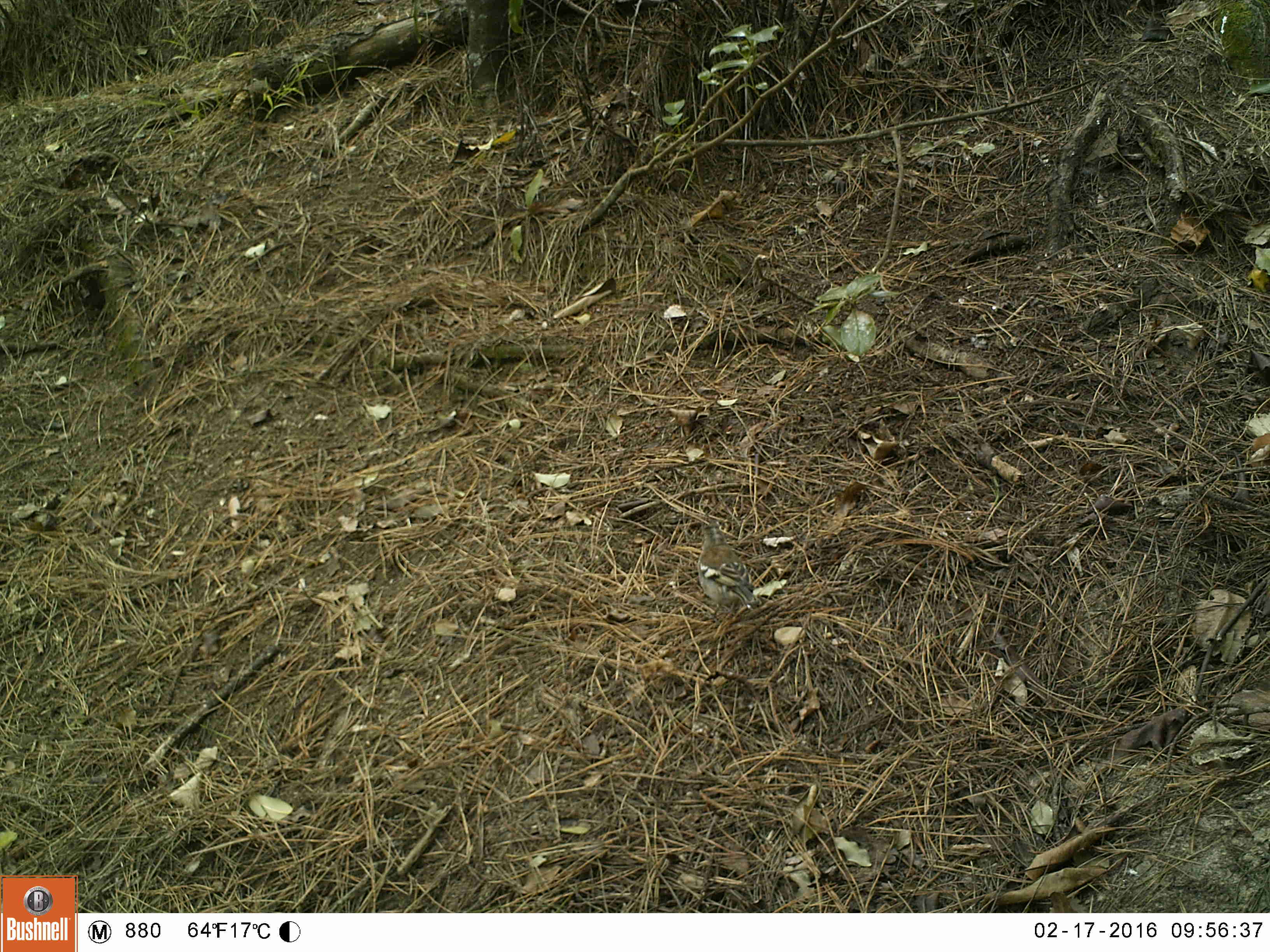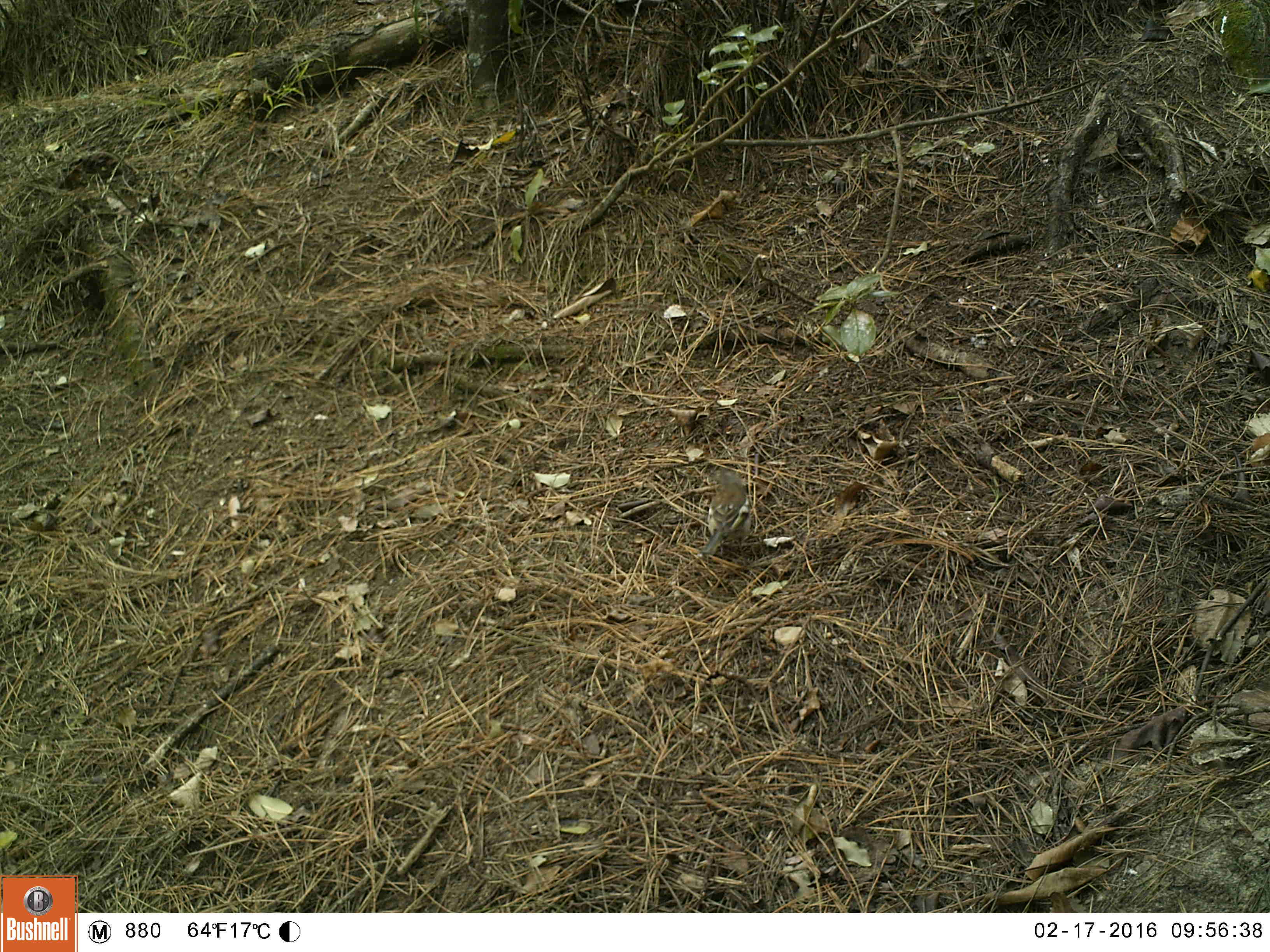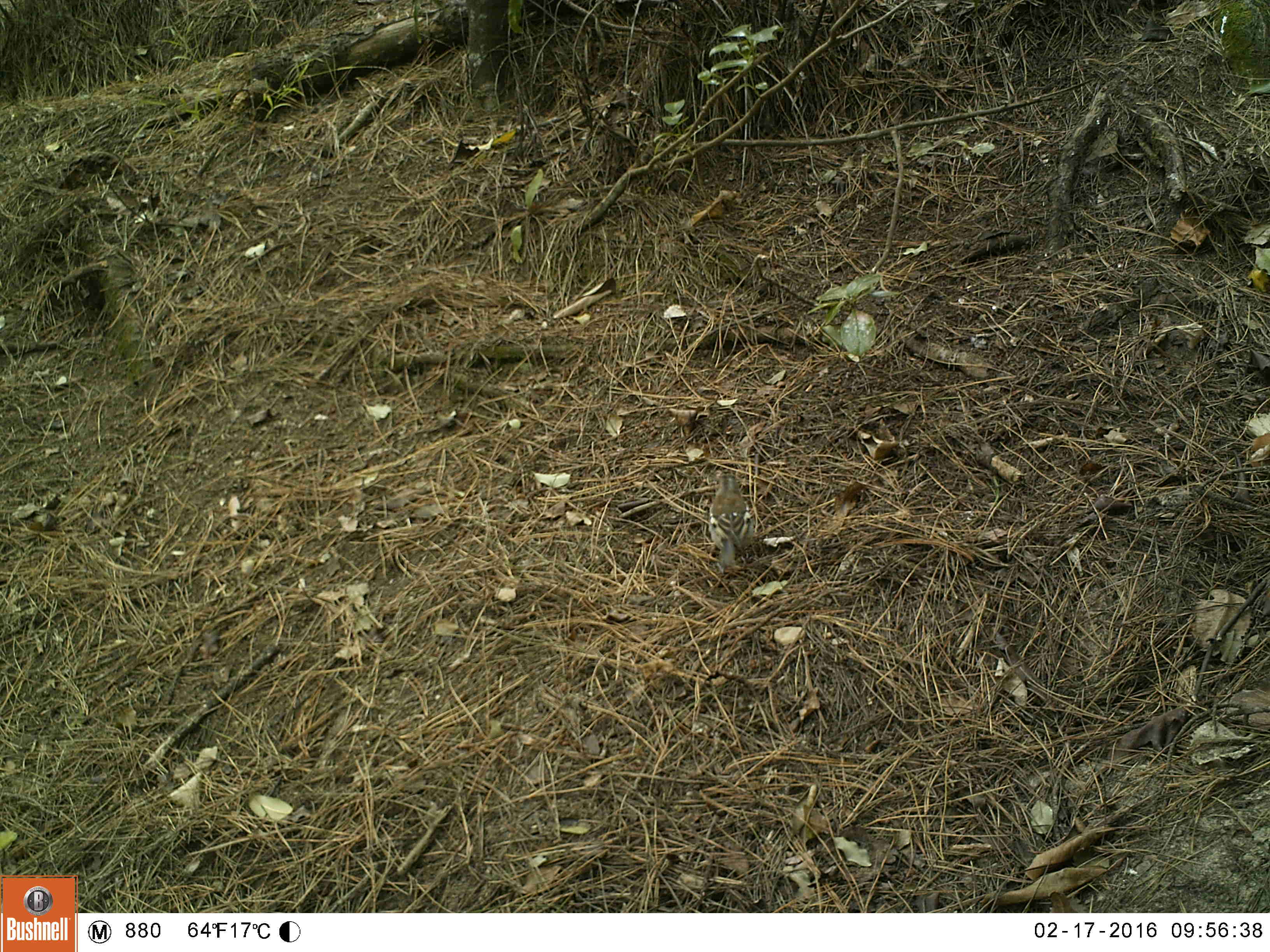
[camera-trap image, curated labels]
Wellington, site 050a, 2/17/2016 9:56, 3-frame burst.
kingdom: Animalia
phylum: Chordata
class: Aves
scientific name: Aves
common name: bird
Bird (Aves).